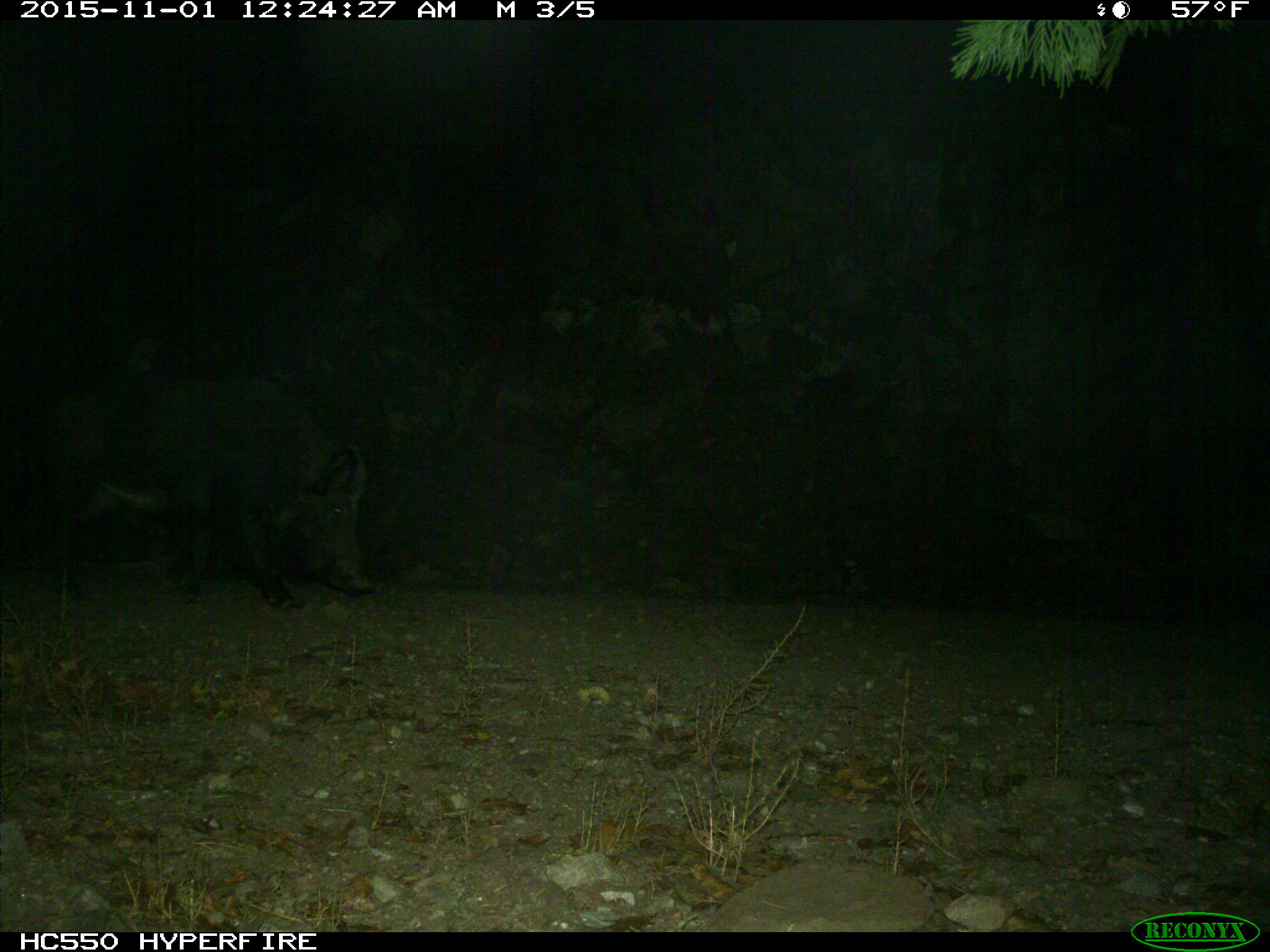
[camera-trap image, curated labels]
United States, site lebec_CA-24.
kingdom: Animalia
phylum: Chordata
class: Mammalia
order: Artiodactyla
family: Suidae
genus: Sus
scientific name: Sus scrofa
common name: wild boar